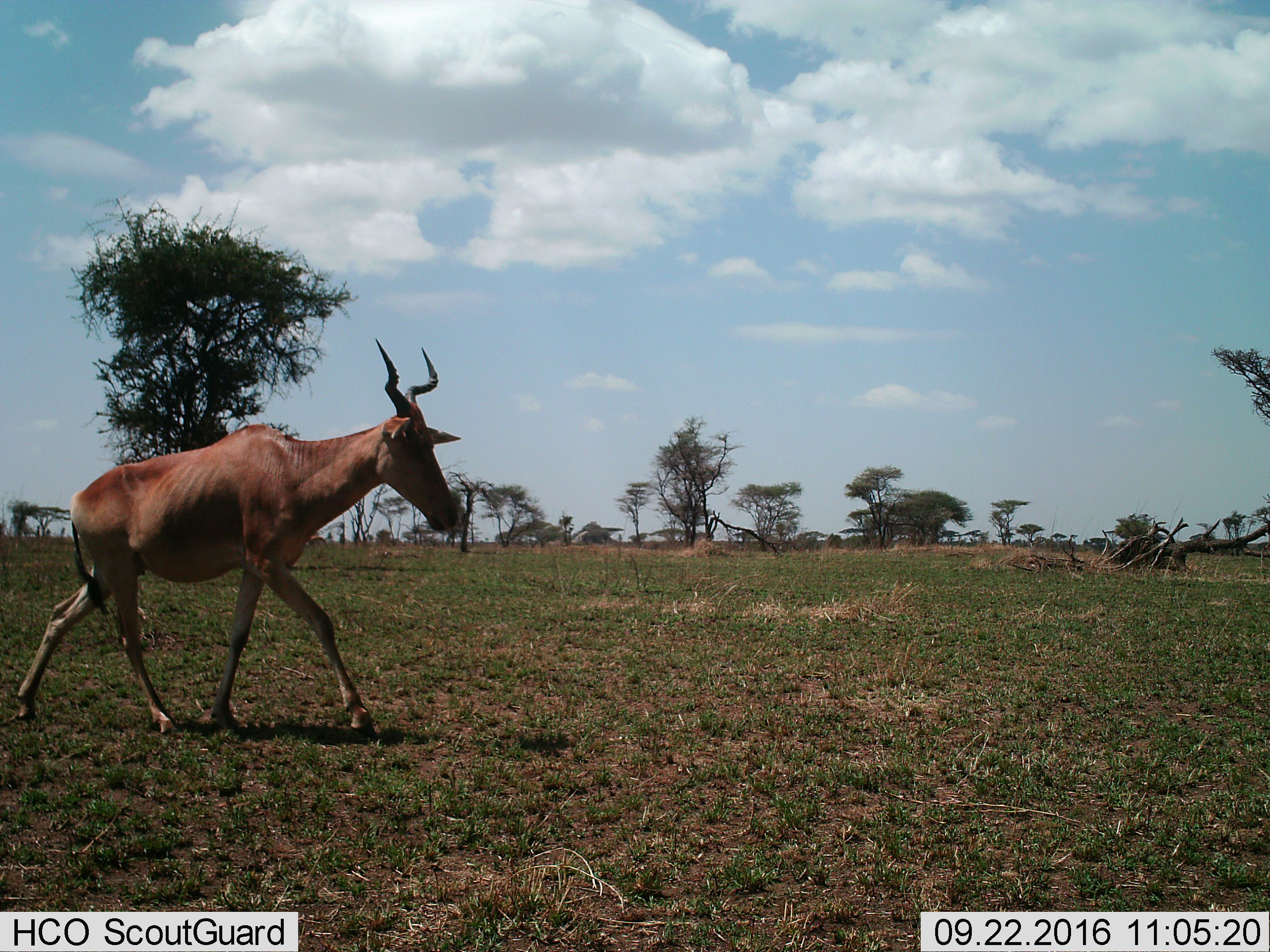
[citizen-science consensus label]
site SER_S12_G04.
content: unidentified animal